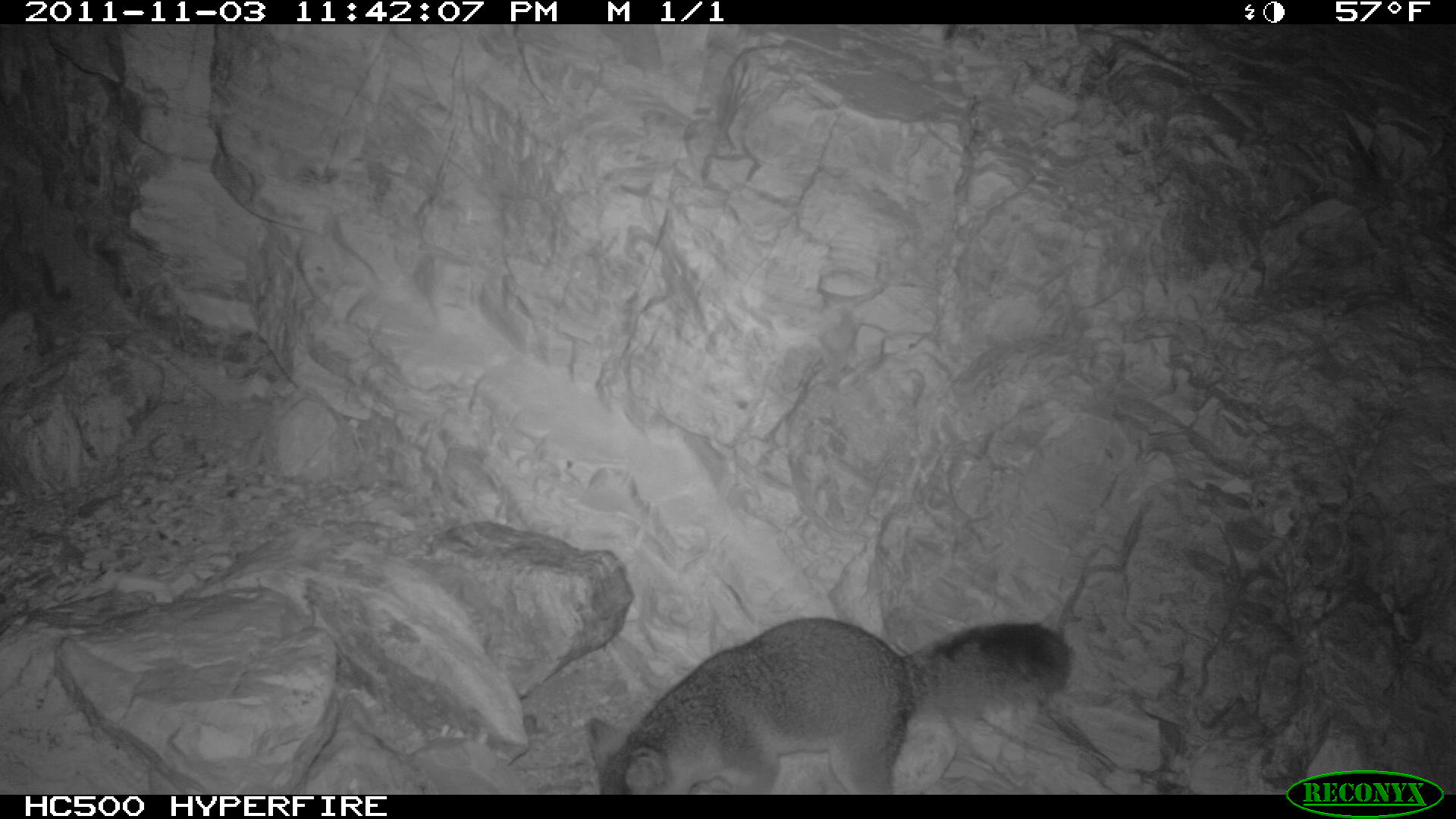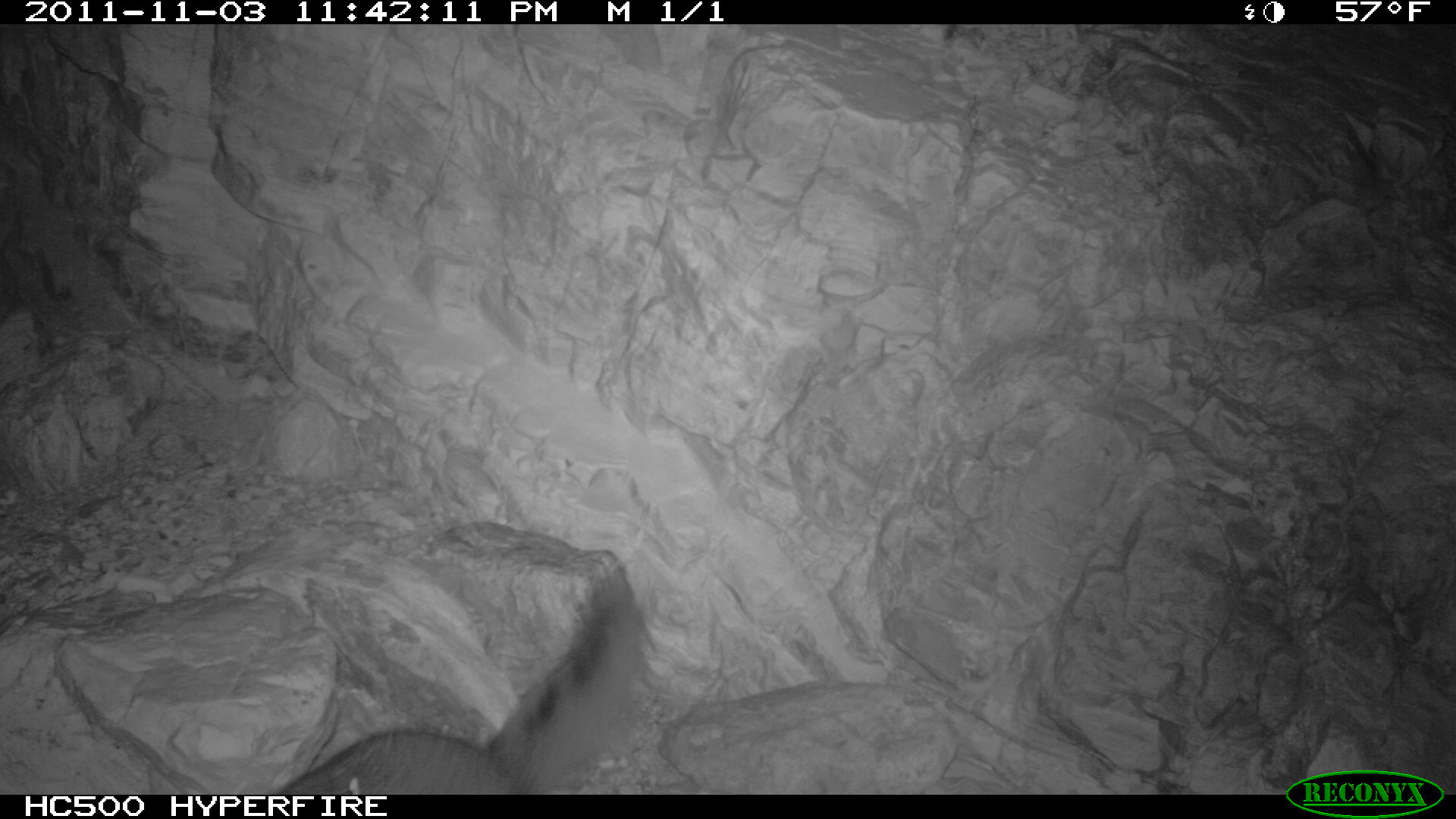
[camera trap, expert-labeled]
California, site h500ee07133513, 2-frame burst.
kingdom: Animalia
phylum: Chordata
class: Mammalia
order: Carnivora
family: Canidae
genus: Urocyon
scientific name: Urocyon littoralis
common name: island fox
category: fox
Fox (island fox) (Urocyon littoralis).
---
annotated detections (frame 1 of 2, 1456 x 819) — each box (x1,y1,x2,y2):
fox: (585,618,1072,793)